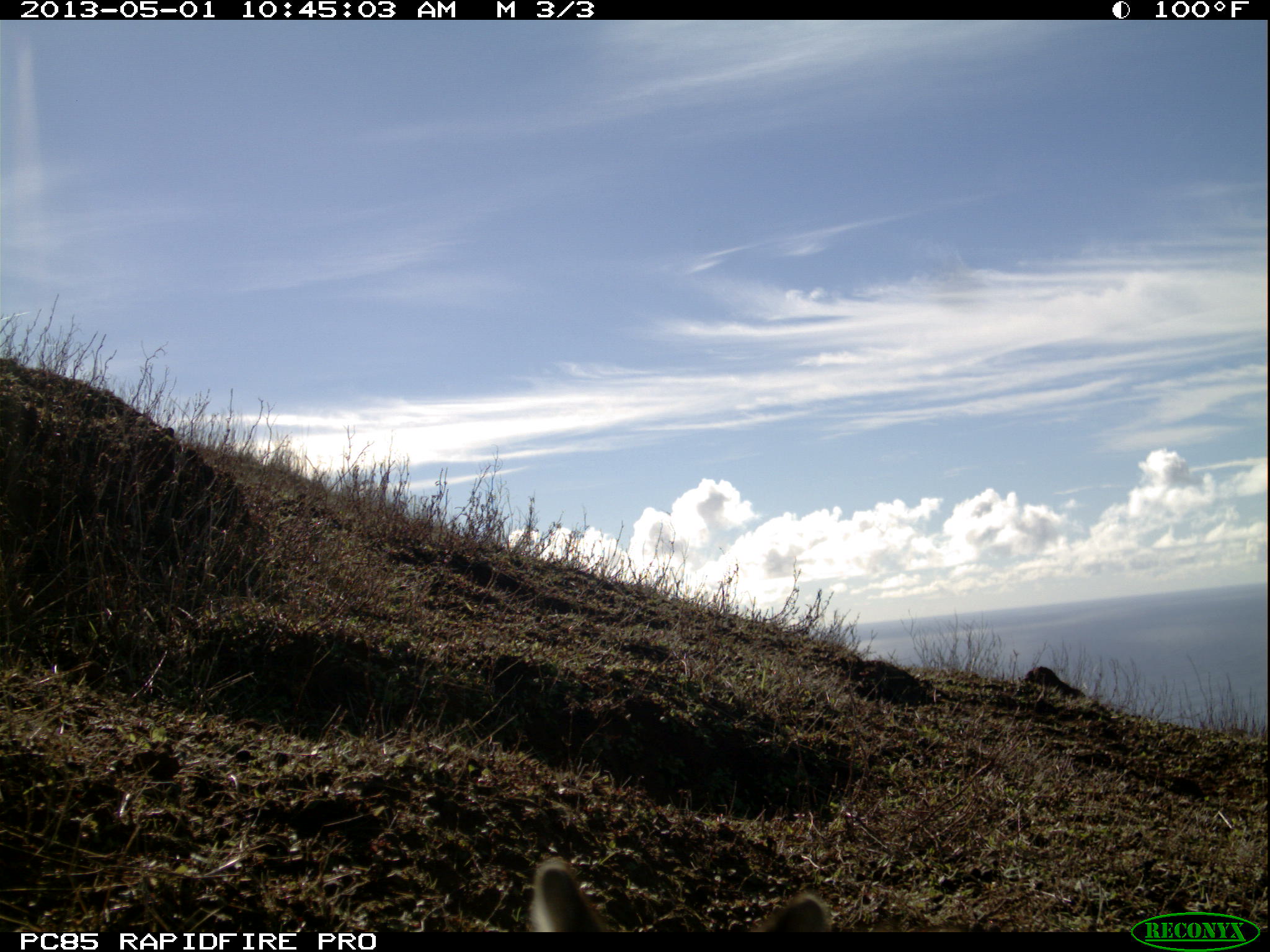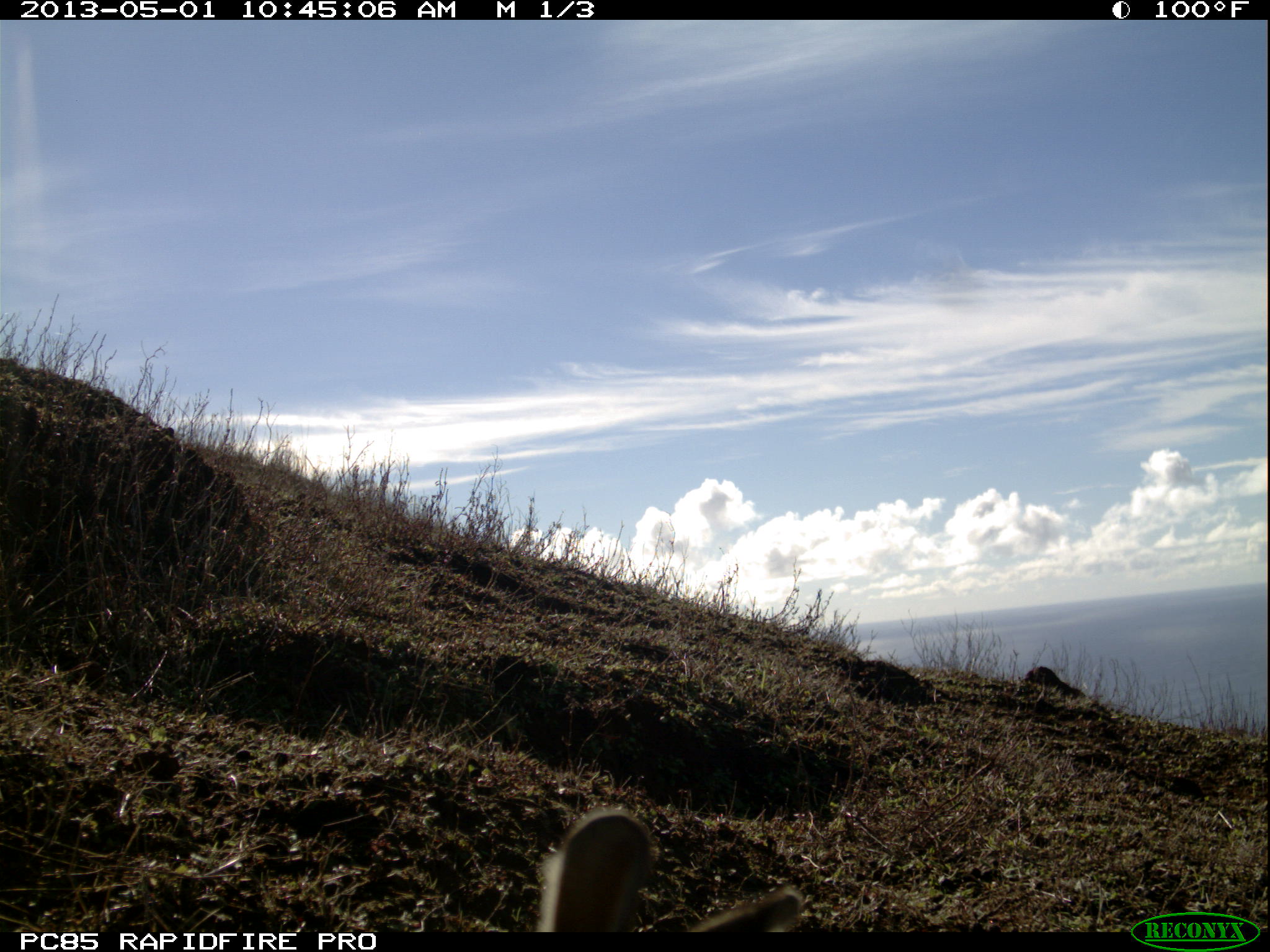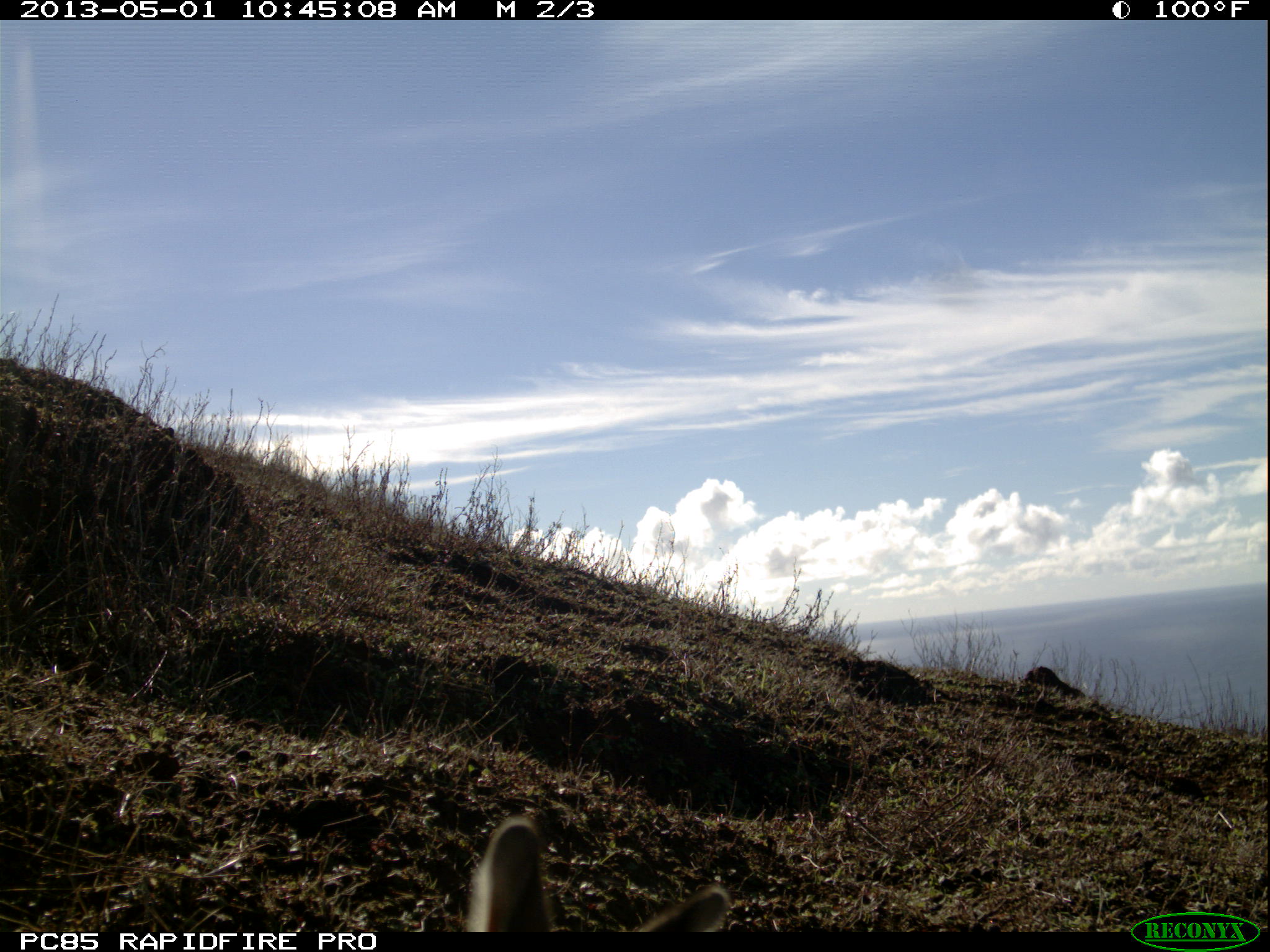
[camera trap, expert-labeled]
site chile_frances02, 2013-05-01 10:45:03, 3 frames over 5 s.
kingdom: Animalia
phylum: Chordata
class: Mammalia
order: Lagomorpha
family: Leporidae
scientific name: Leporidae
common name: rabbits and hares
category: rabbit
Rabbit (rabbits and hares) (Leporidae).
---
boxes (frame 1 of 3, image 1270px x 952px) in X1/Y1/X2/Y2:
rabbit: 516/853/832/936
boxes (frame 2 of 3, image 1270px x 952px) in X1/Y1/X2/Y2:
rabbit: 531/809/804/932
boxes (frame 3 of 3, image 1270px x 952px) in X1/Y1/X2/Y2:
rabbit: 459/813/732/937